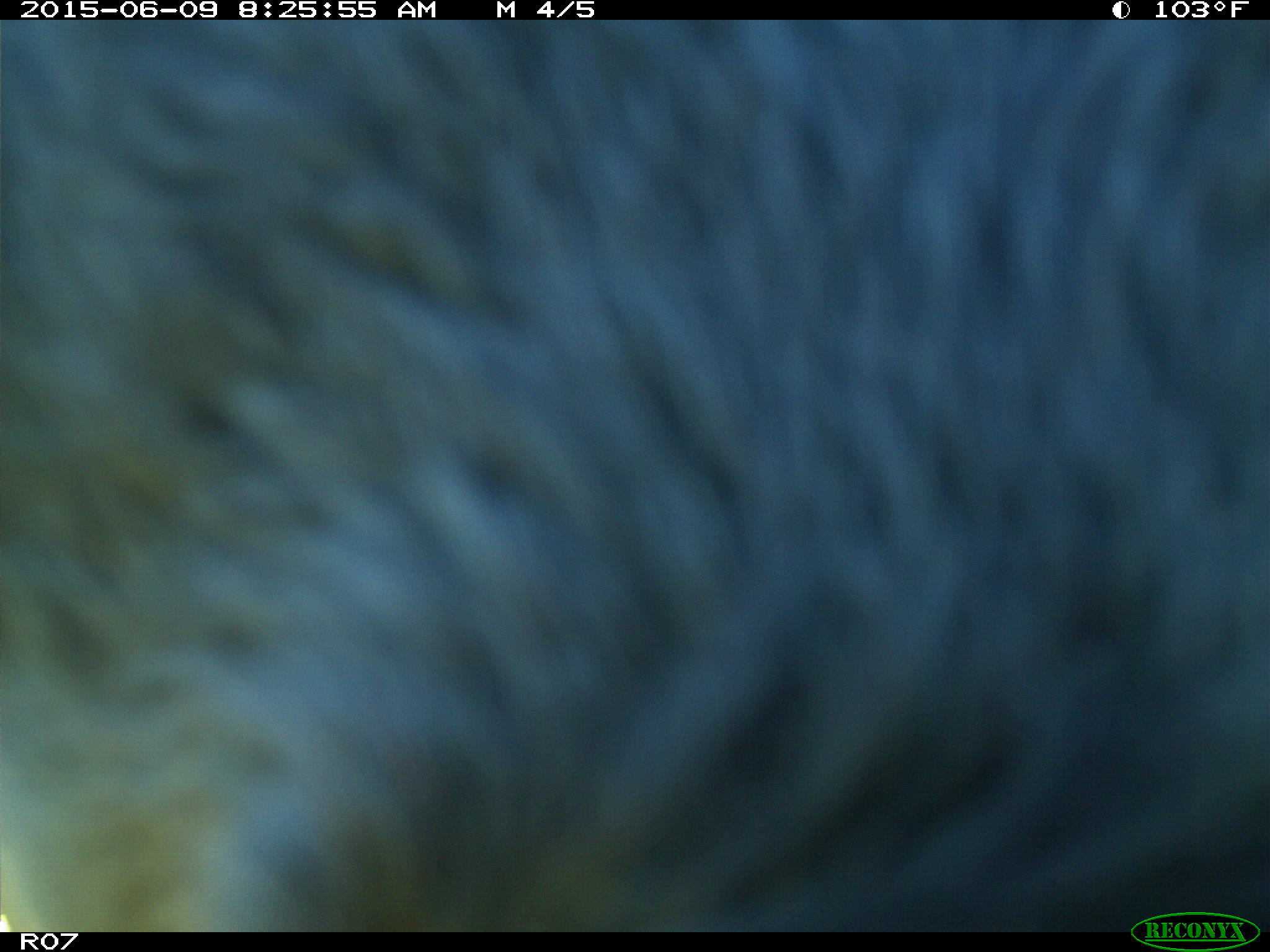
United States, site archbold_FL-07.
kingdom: Animalia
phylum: Chordata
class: Mammalia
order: Artiodactyla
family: Bovidae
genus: Bos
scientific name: Bos taurus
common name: domestic cow